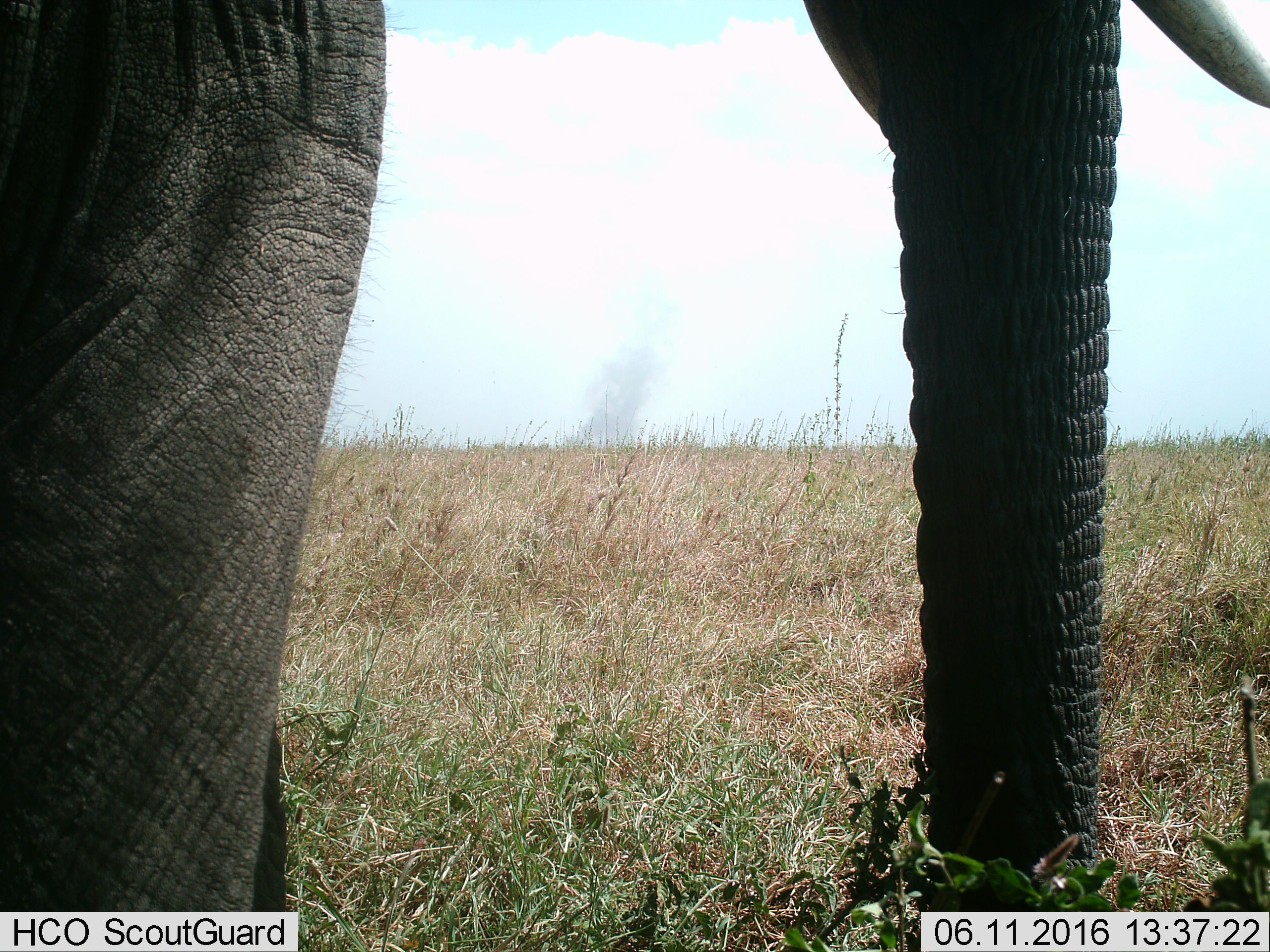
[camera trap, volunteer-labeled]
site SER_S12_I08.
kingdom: Animalia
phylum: Chordata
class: Mammalia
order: Proboscidea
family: Elephantidae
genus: Loxodonta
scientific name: Loxodonta africana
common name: african bush elephant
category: elephant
Elephant (african bush elephant) (Loxodonta africana), count 1. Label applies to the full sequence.